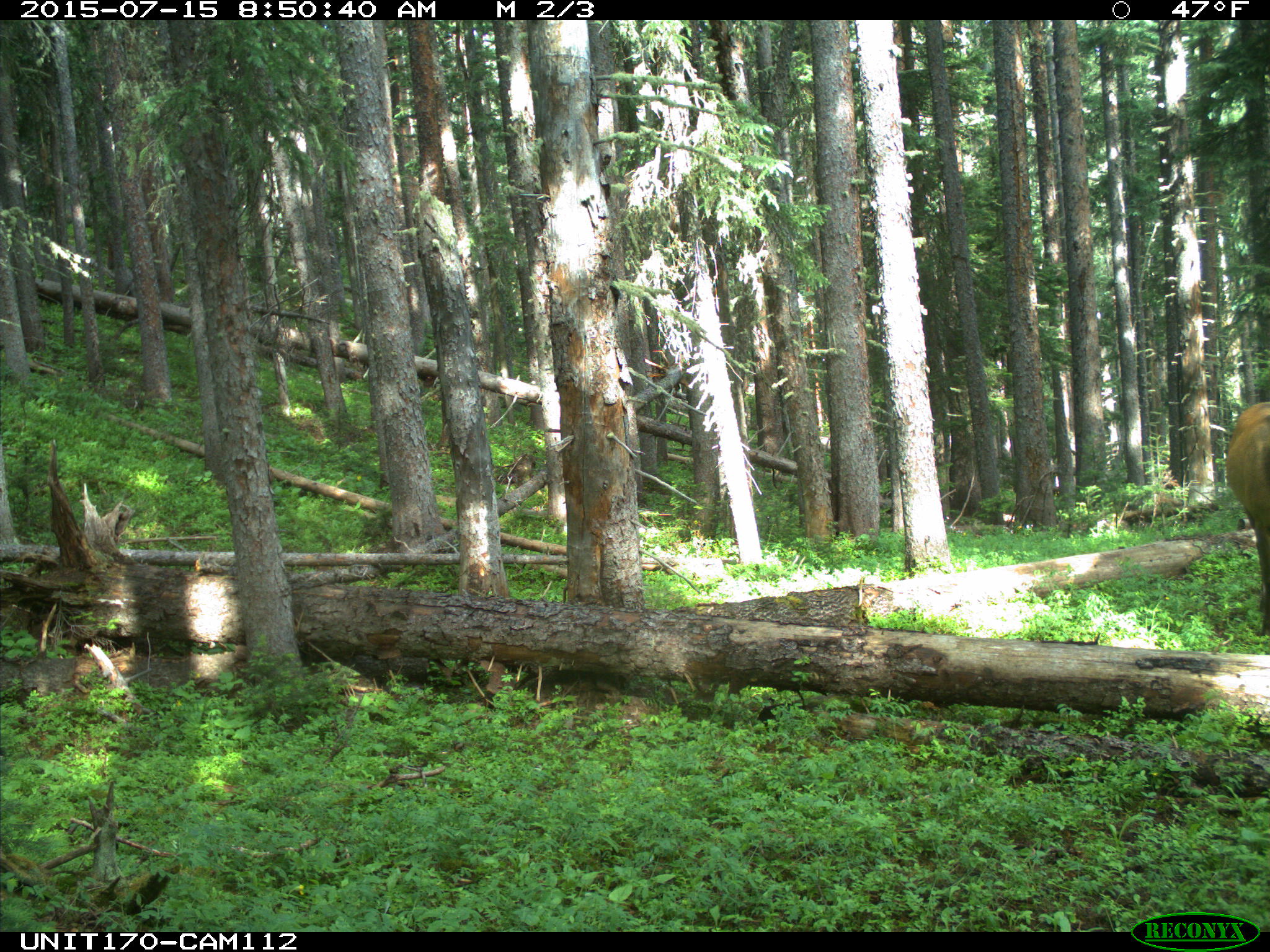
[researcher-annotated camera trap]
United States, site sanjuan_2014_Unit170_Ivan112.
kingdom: Animalia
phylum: Chordata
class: Mammalia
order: Artiodactyla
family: Cervidae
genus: Cervus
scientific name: Cervus elaphus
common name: red deer